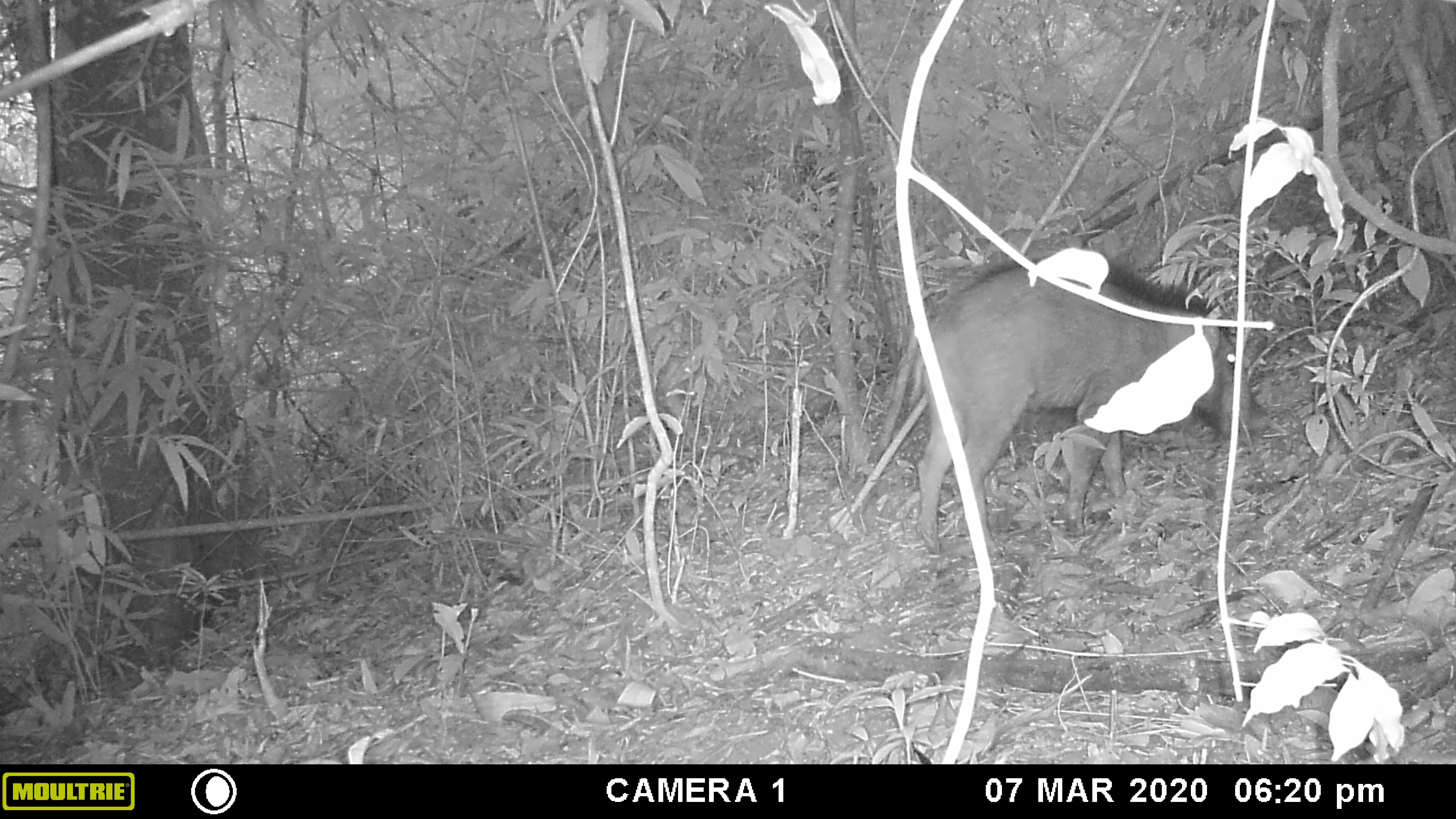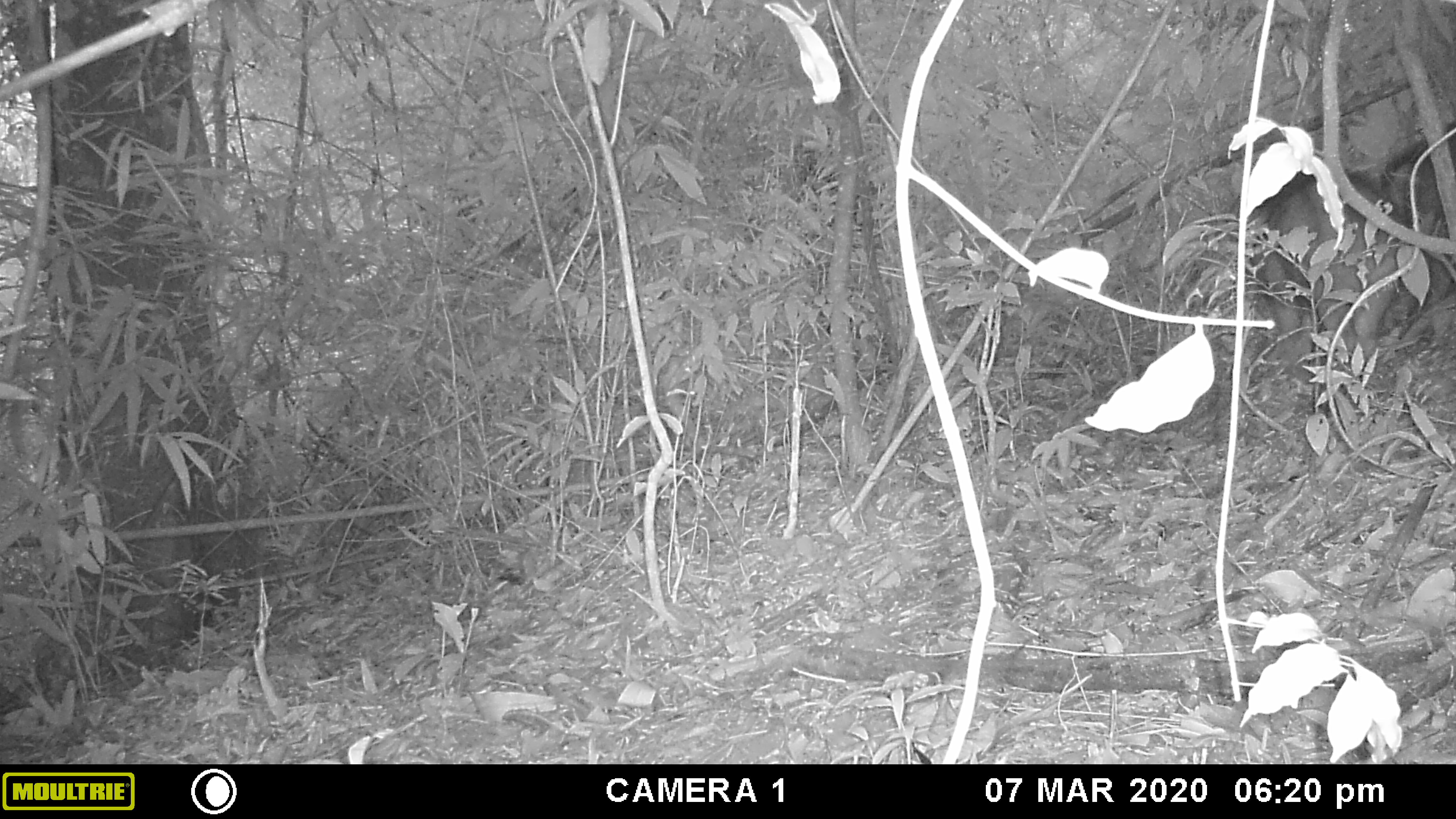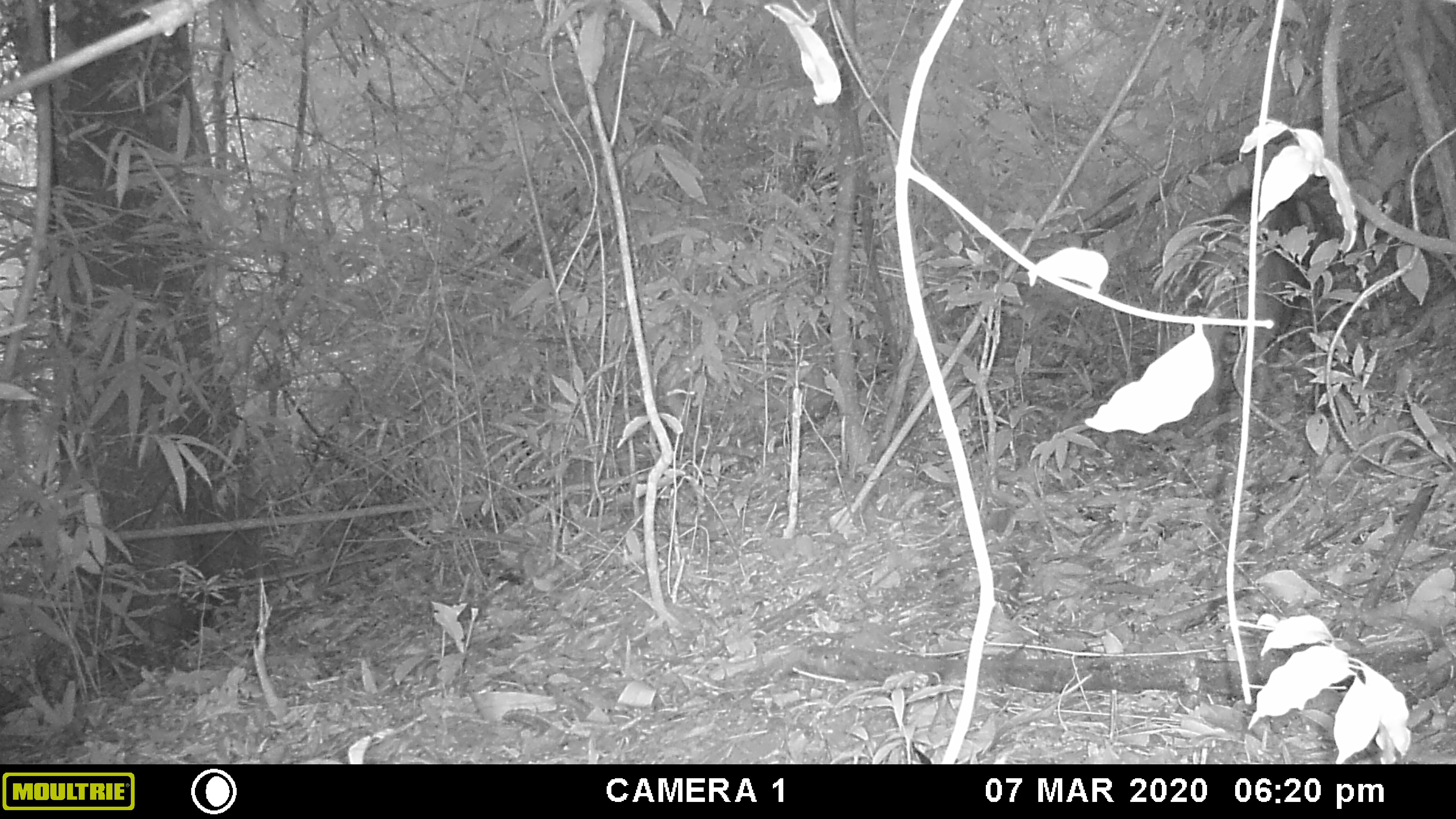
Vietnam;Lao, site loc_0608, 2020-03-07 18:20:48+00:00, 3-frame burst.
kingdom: Animalia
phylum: Chordata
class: Mammalia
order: Artiodactyla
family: Suidae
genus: Sus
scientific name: Sus scrofa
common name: eurasian wild pig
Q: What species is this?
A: Eurasian wild pig (Sus scrofa).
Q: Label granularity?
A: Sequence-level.